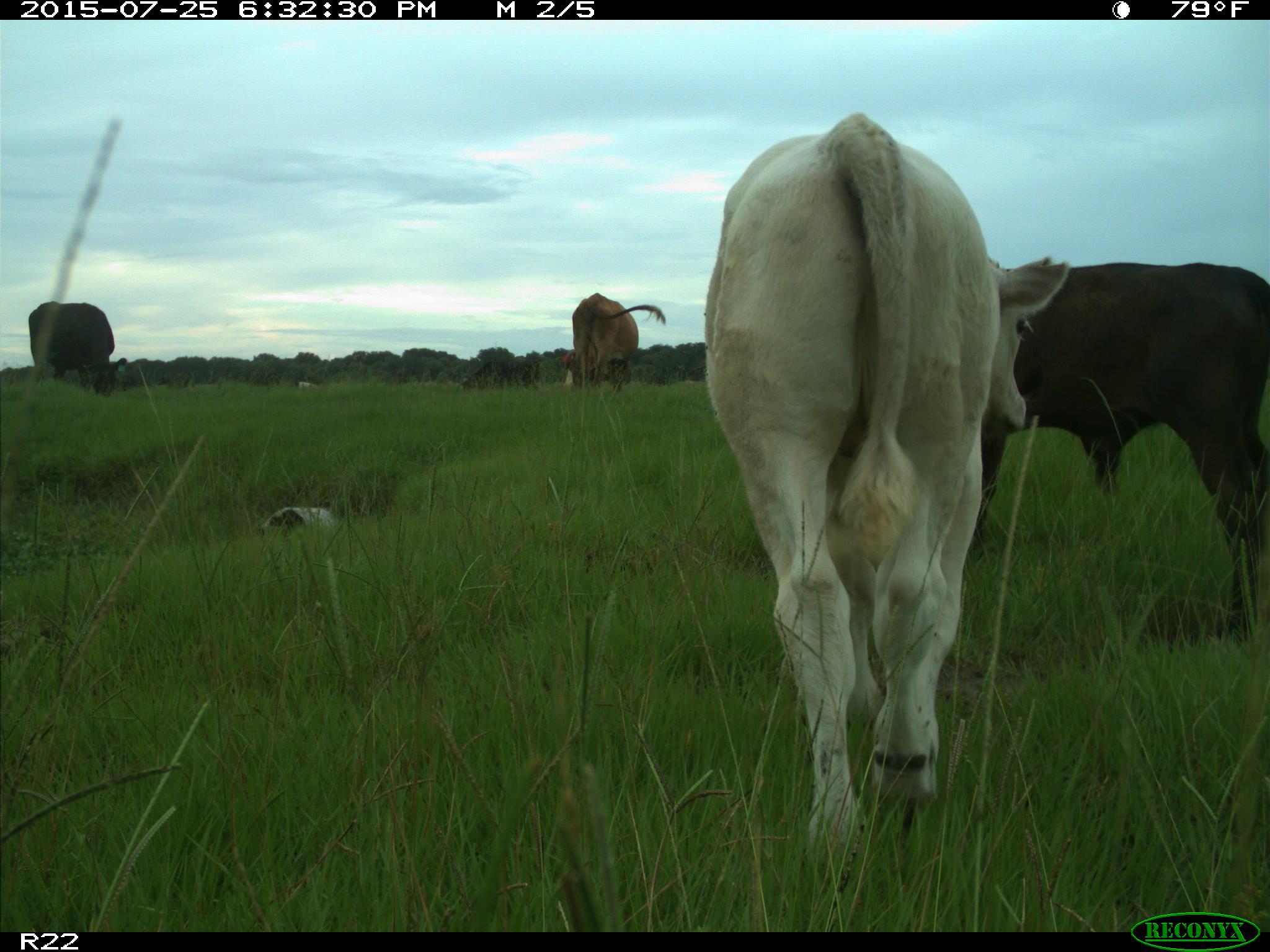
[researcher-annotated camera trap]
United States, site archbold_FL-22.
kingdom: Animalia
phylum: Chordata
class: Mammalia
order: Artiodactyla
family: Bovidae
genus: Bos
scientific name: Bos taurus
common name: domestic cow